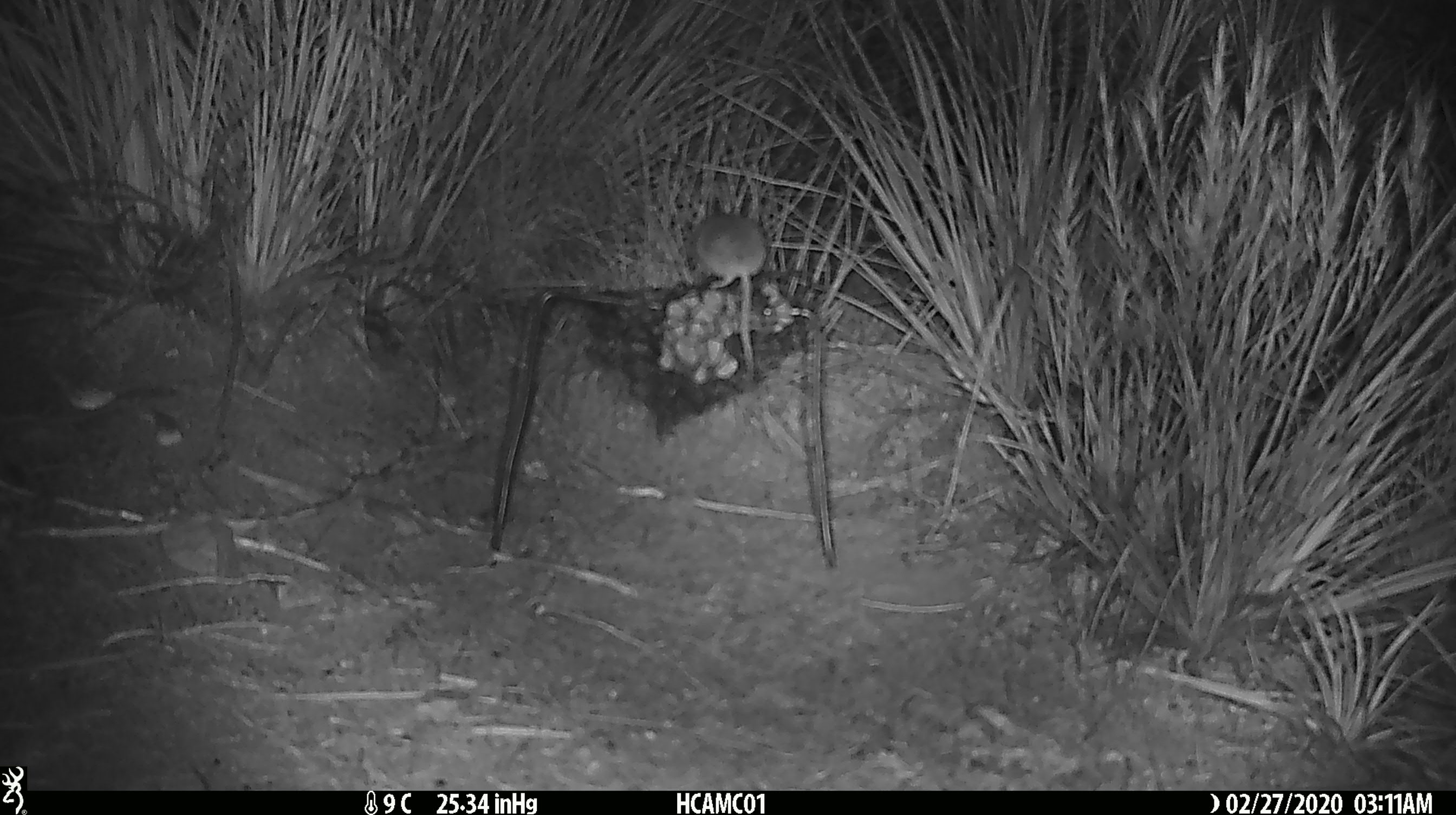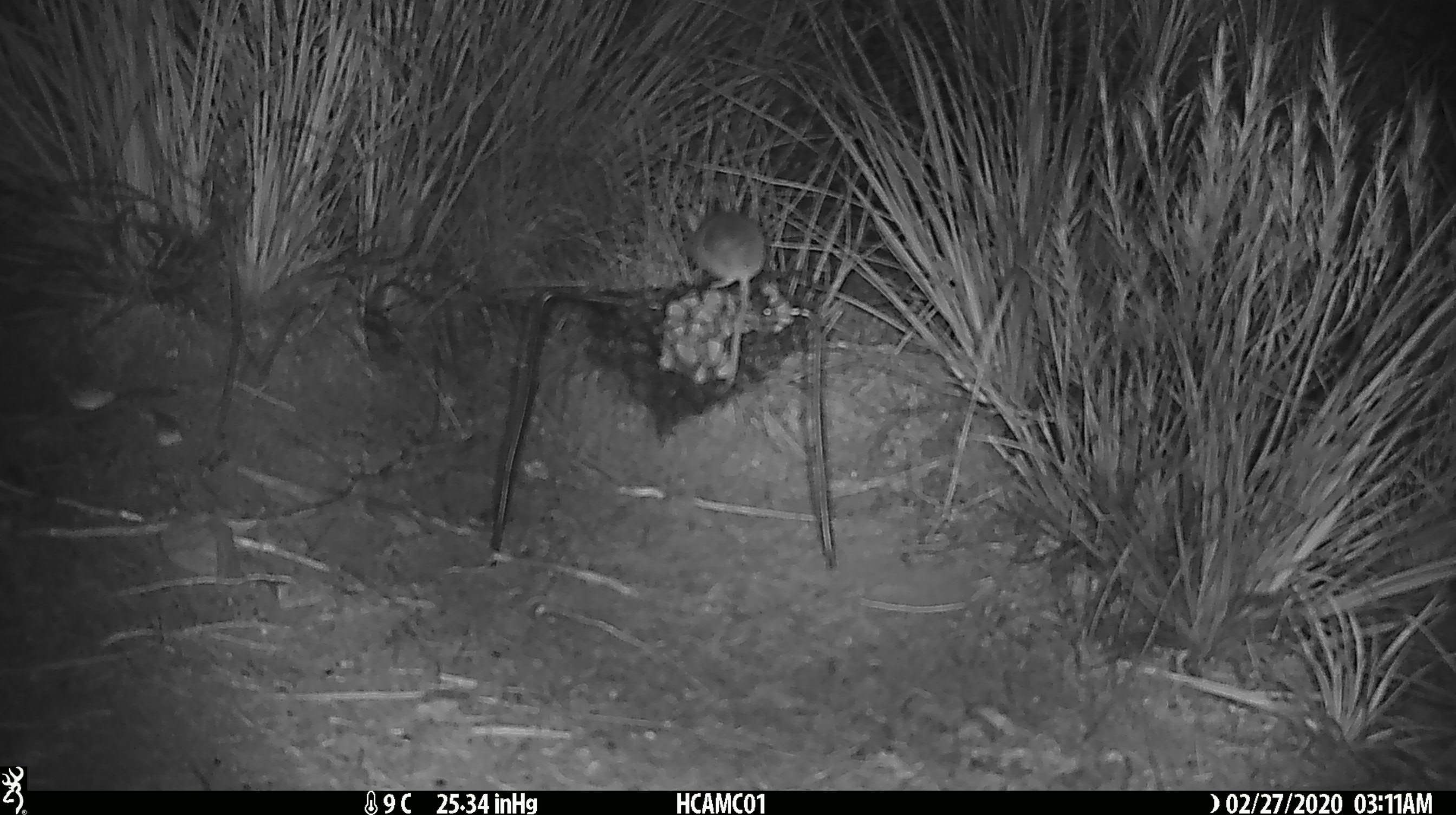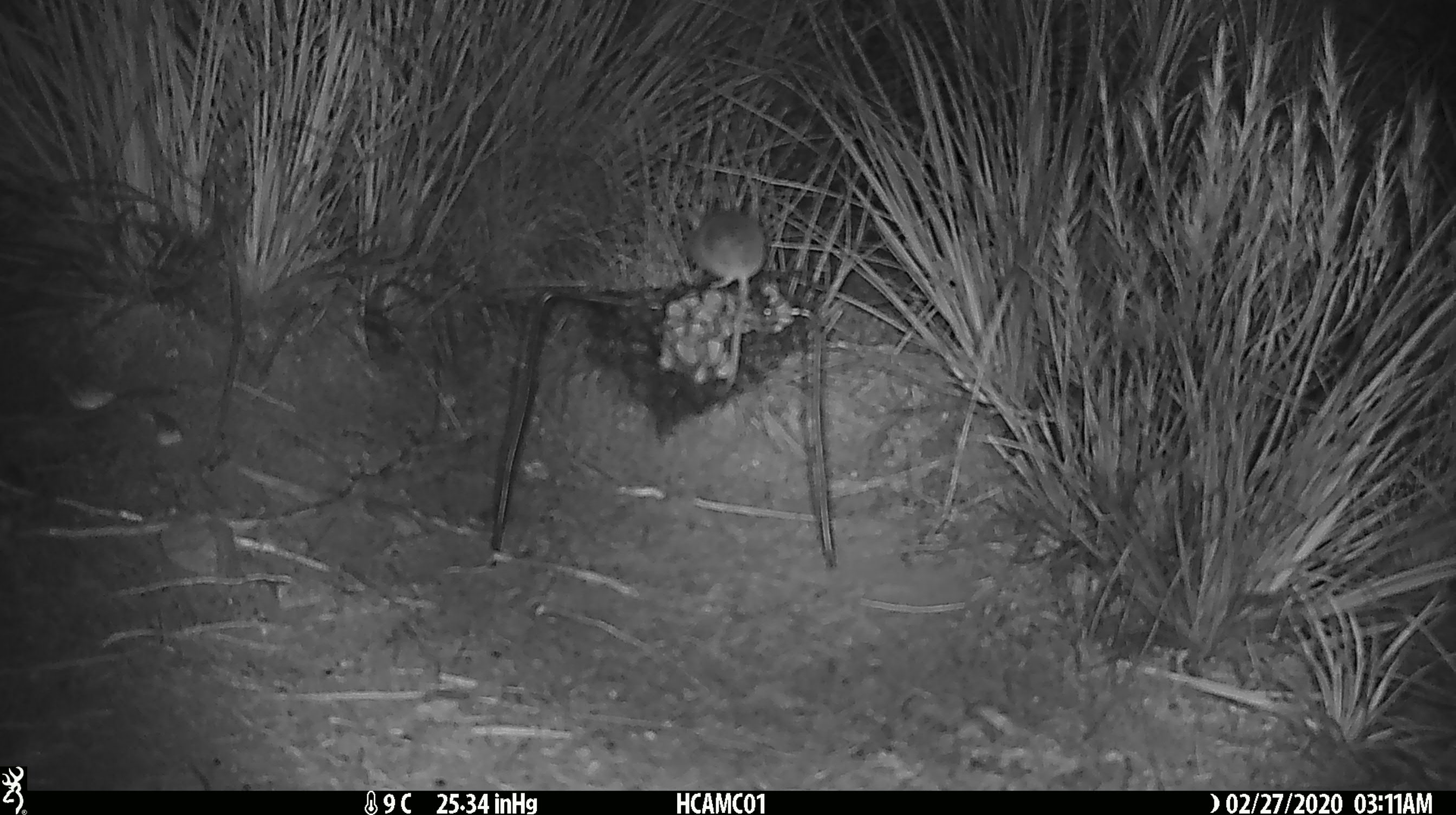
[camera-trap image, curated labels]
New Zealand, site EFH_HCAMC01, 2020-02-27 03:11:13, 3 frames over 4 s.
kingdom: Animalia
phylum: Chordata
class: Mammalia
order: Rodentia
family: Muridae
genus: Mus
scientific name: Mus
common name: mouse